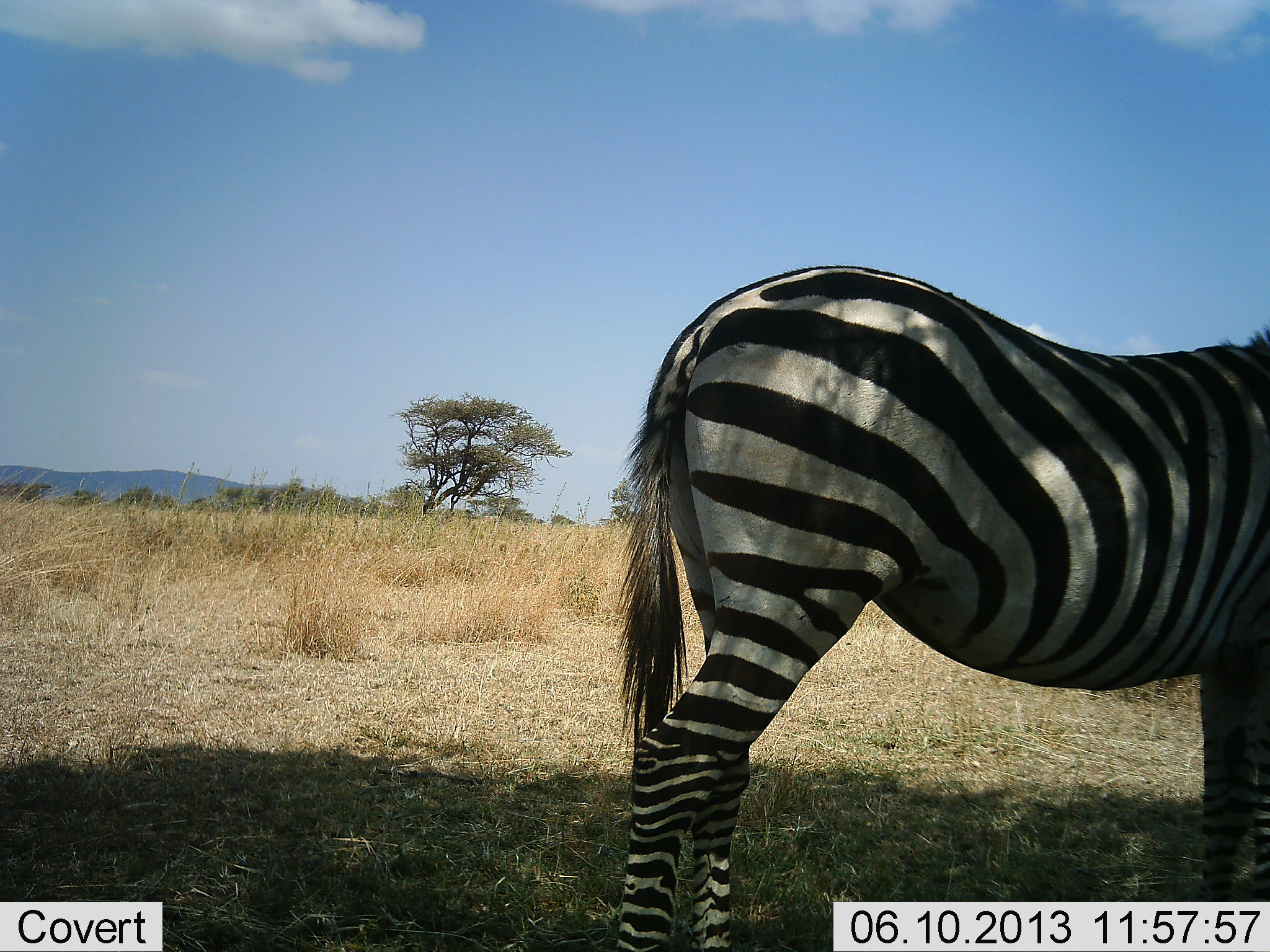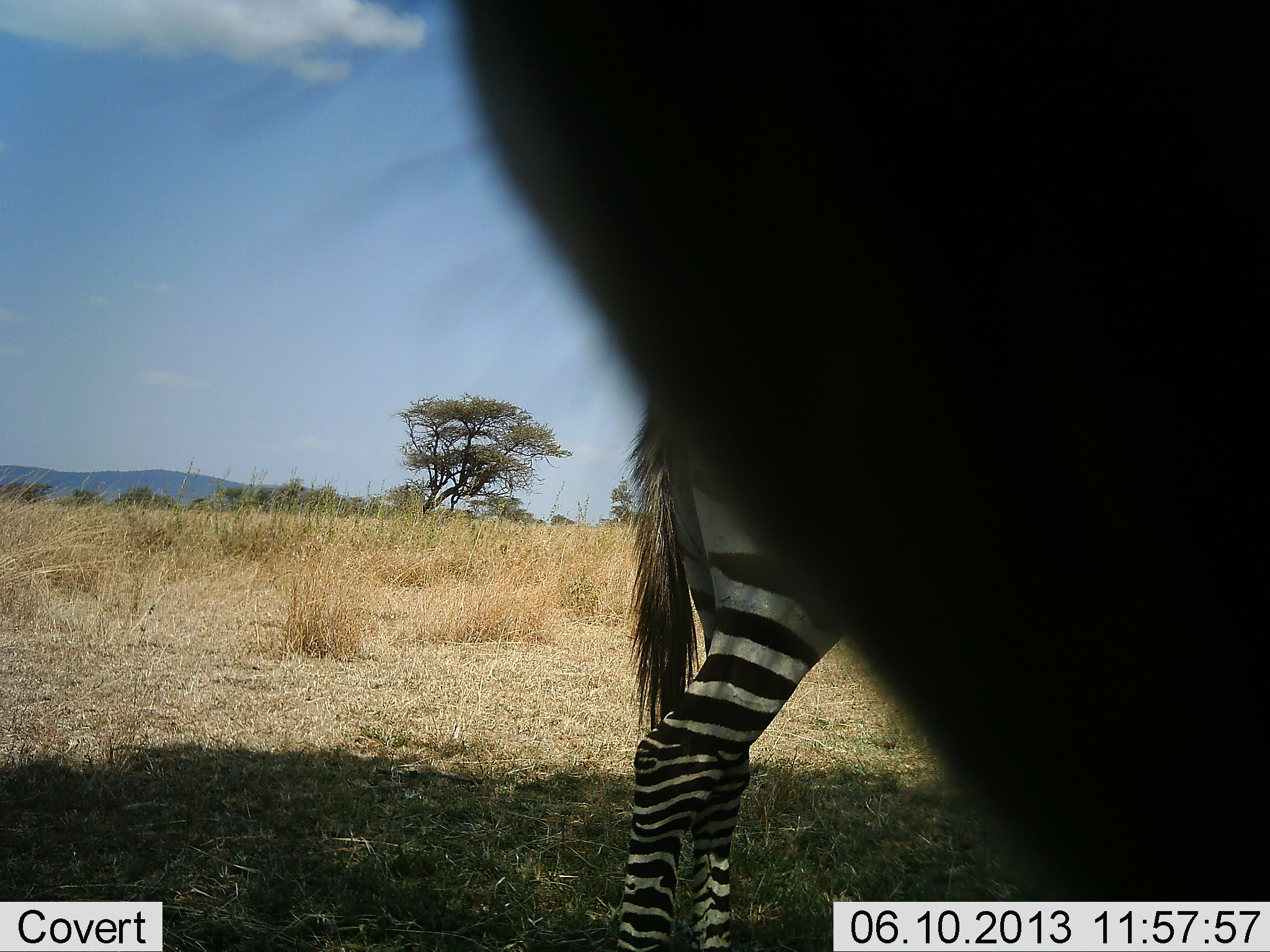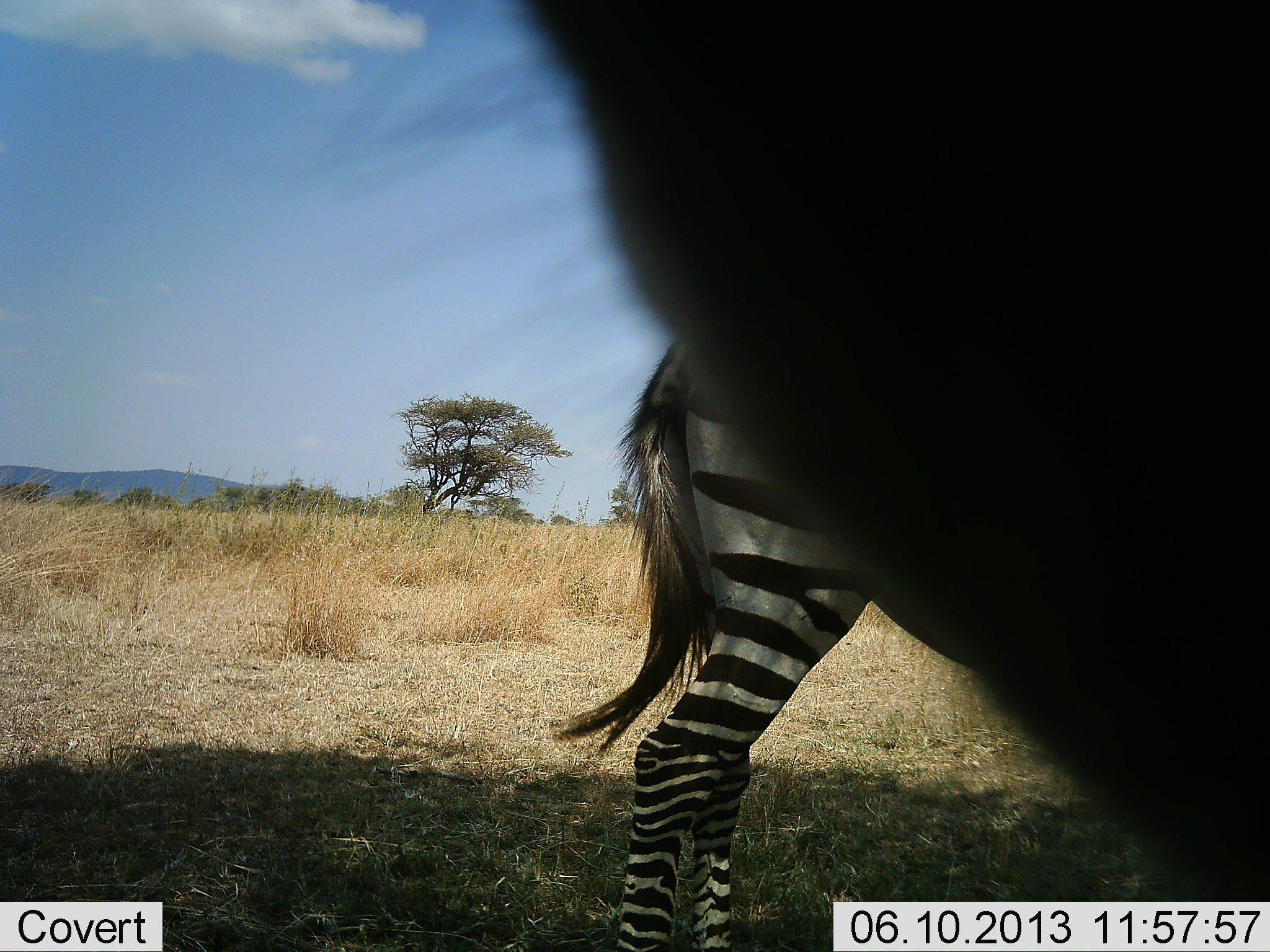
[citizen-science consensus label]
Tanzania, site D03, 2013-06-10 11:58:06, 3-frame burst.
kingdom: Animalia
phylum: Chordata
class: Mammalia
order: Perissodactyla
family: Equidae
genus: Equus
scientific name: Equus quagga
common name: plains zebra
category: zebra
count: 2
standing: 100%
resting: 0%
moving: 10%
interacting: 0%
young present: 0%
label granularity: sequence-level